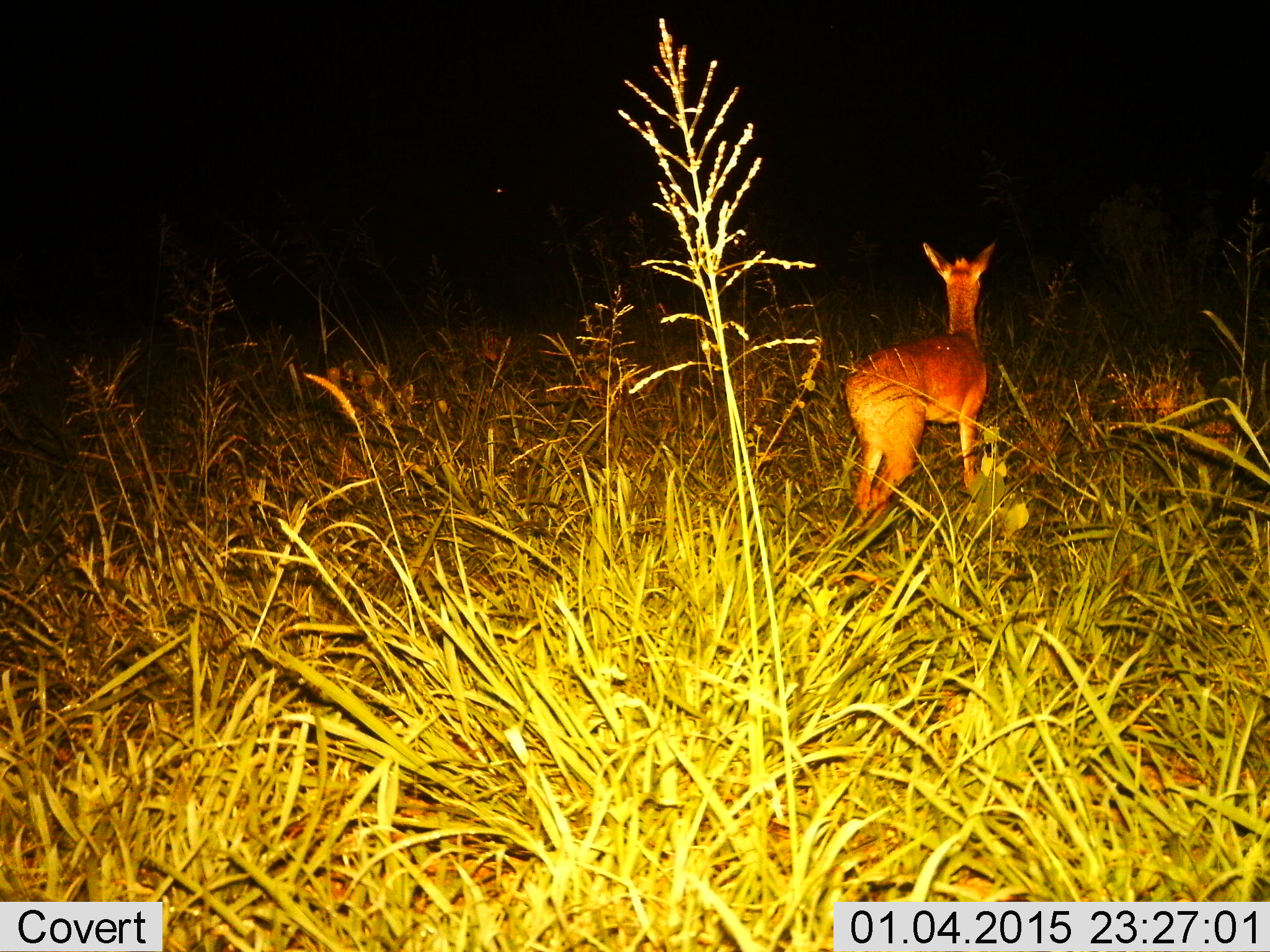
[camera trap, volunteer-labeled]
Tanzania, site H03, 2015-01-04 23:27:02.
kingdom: Animalia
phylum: Chordata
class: Mammalia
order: Artiodactyla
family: Bovidae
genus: Madoqua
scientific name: Madoqua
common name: dikdik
Dikdik (Madoqua), count 1. Behavior (volunteer vote fractions): standing 75%, resting 0%, moving 25%, interacting 0%. Young present (vote fraction): 0%. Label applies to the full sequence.